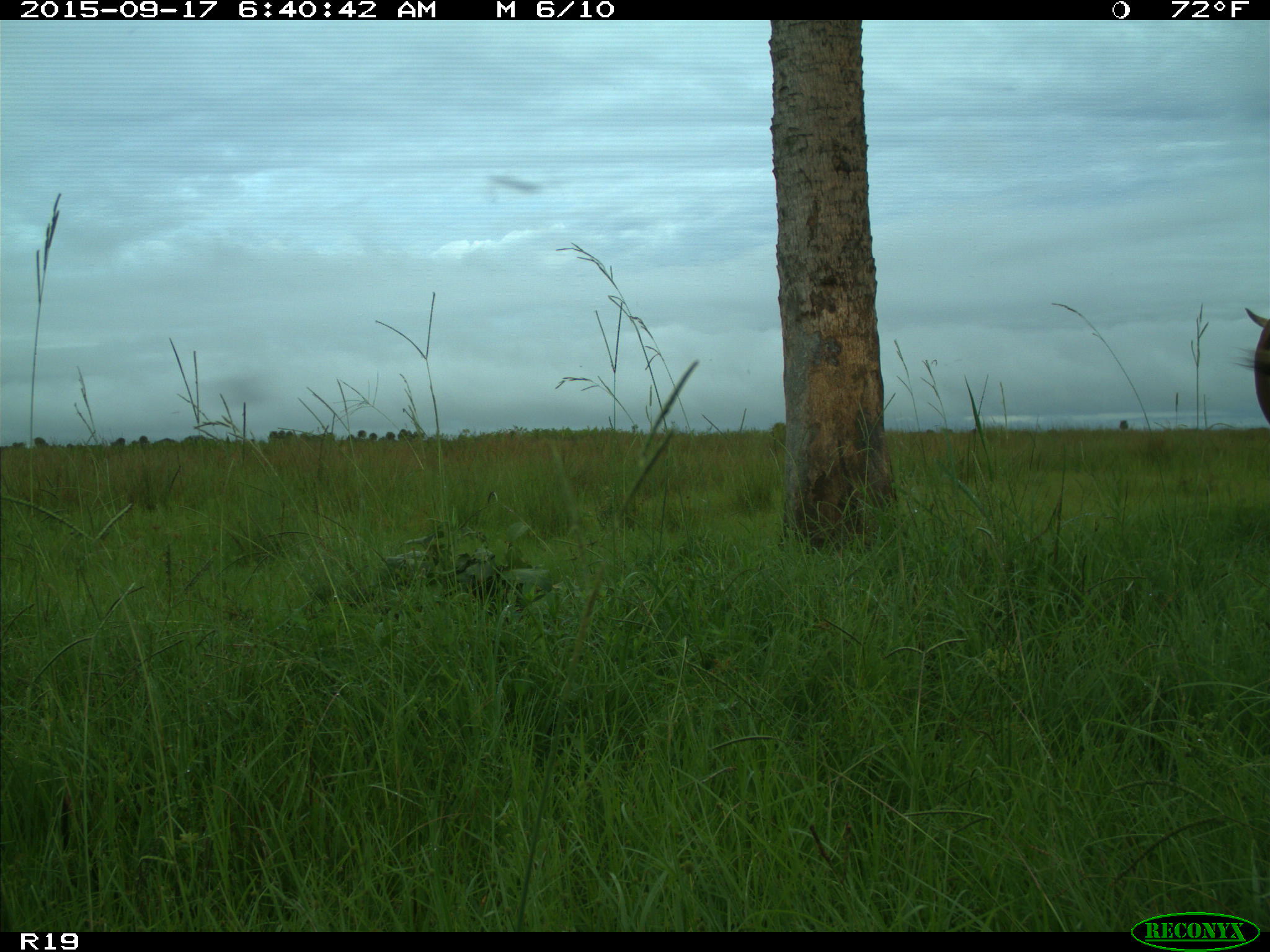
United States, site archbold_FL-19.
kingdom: Animalia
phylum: Chordata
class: Mammalia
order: Artiodactyla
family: Bovidae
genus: Bos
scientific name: Bos taurus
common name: domestic cow